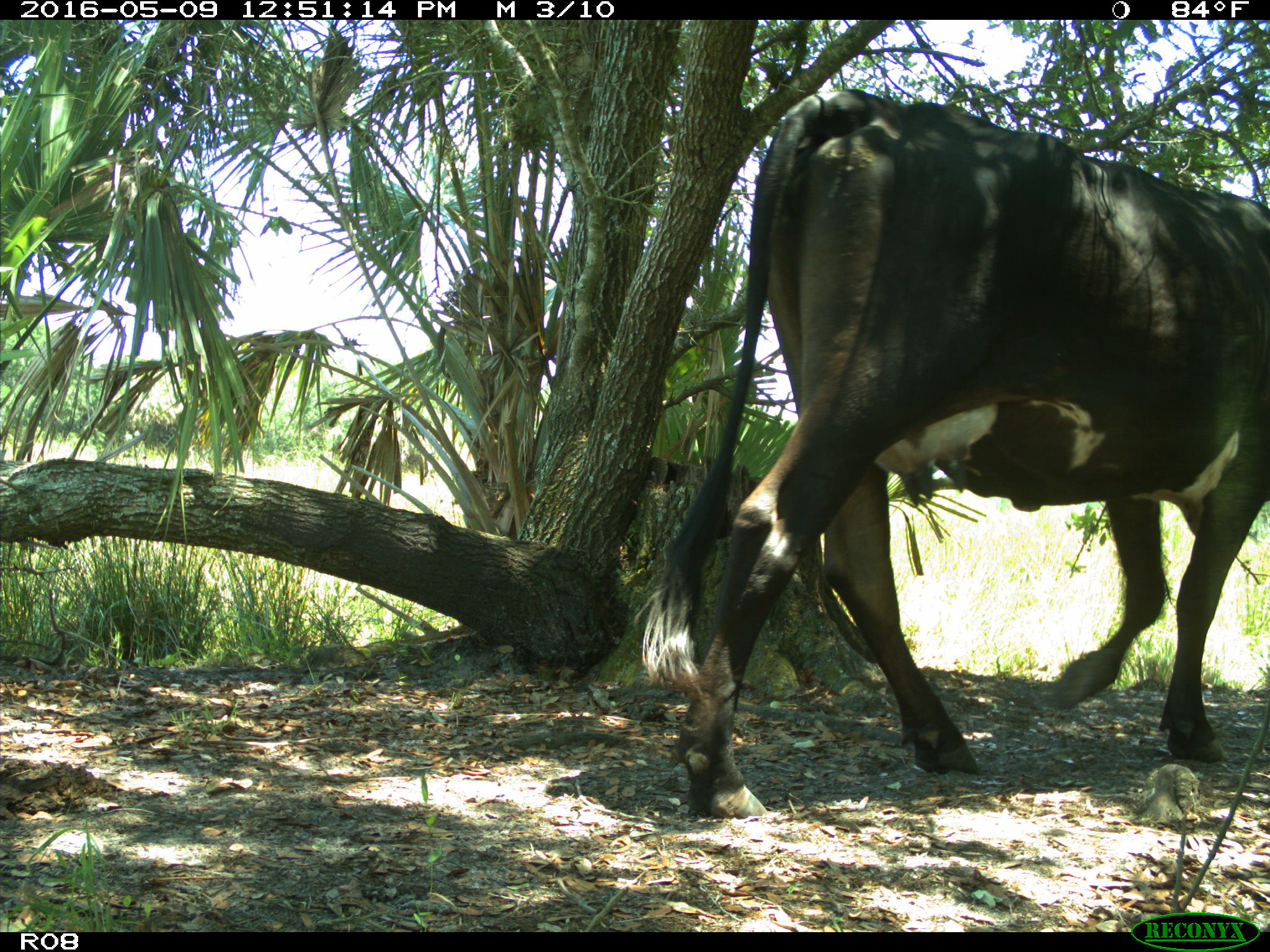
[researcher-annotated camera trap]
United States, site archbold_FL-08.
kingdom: Animalia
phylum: Chordata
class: Mammalia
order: Artiodactyla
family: Bovidae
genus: Bos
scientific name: Bos taurus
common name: domestic cow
Bos taurus (domestic cow).